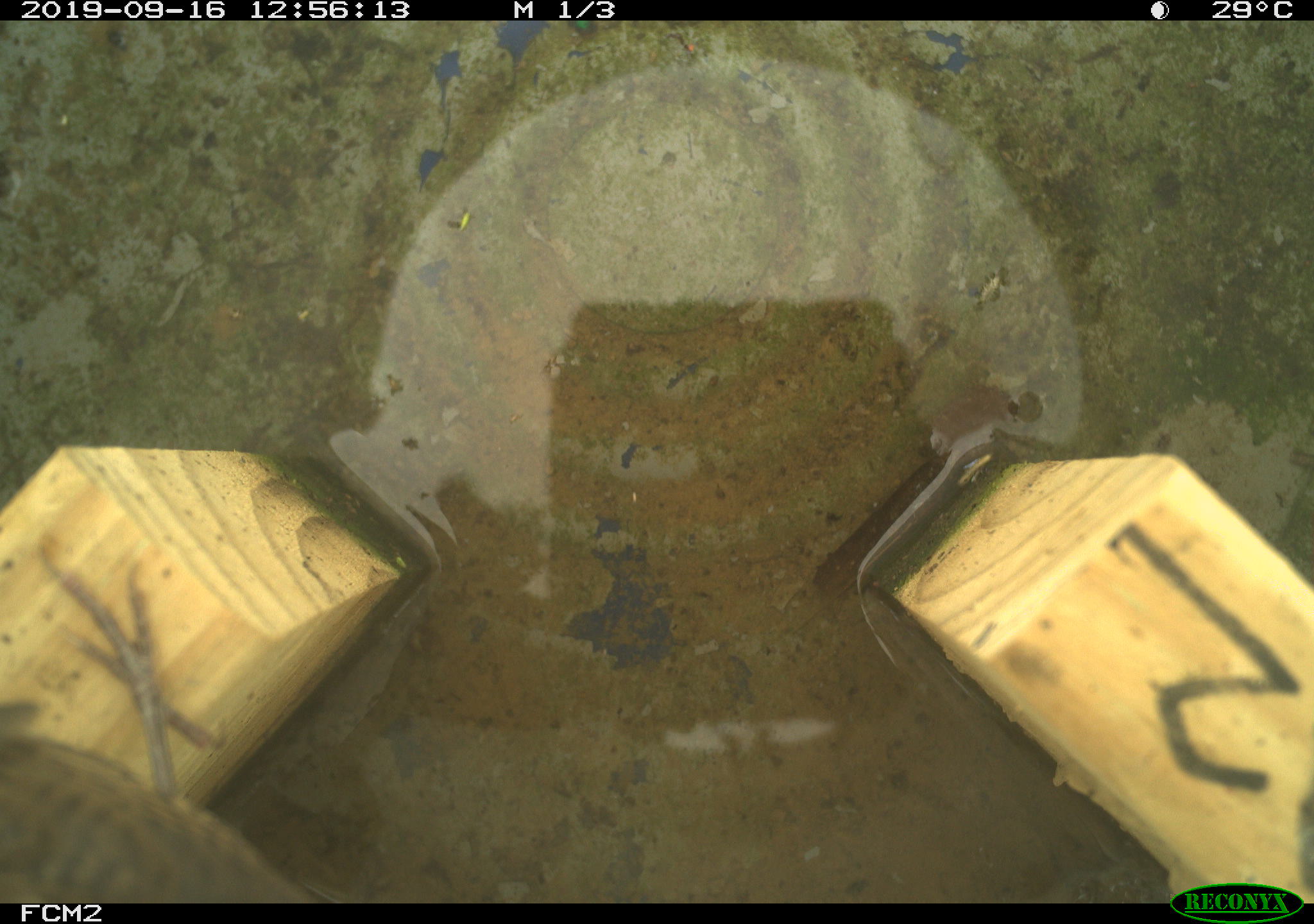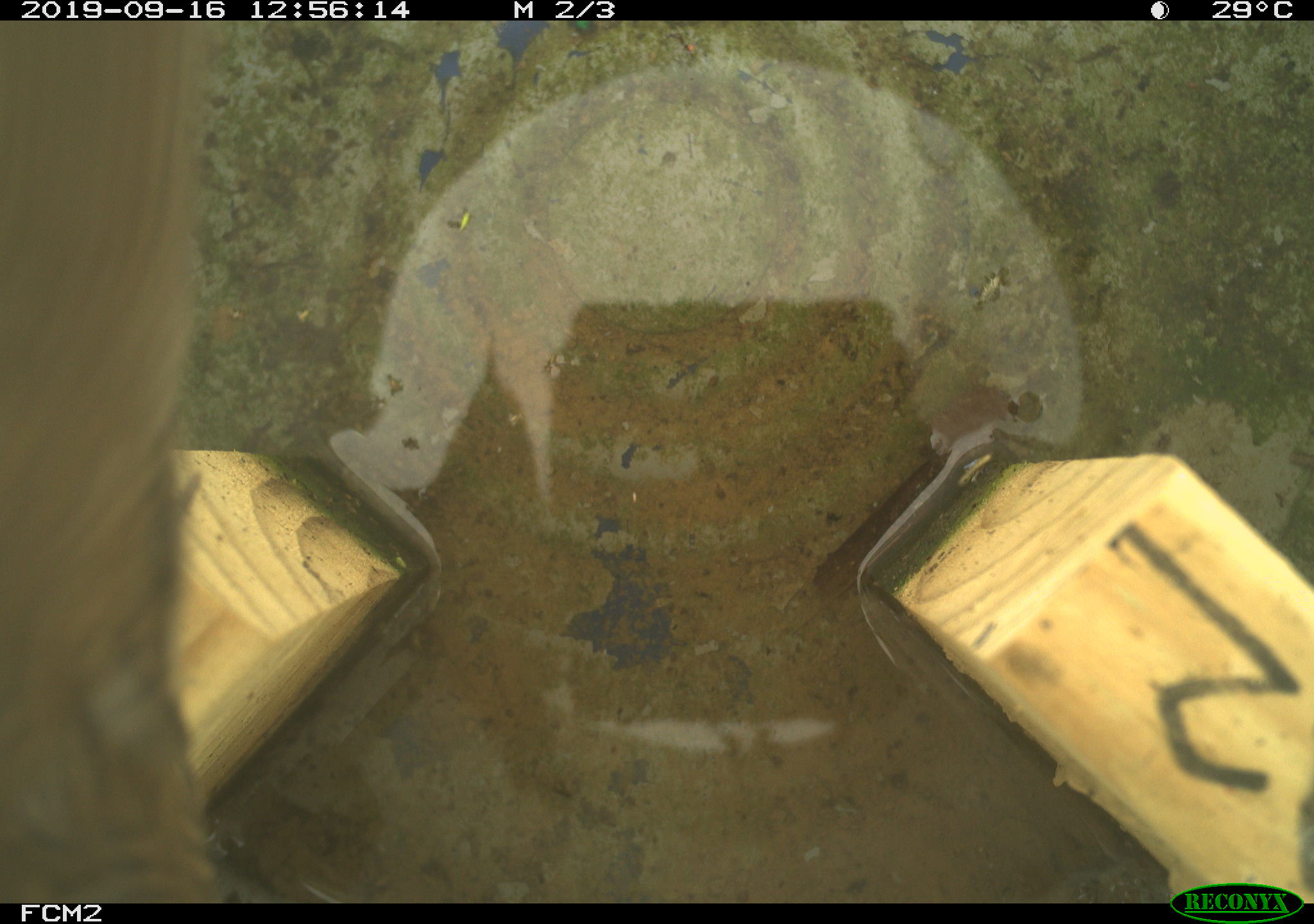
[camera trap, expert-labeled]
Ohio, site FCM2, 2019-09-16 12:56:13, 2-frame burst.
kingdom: Animalia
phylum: Chordata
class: Aves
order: Passeriformes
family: Troglodytidae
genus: Troglodytes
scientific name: Troglodytes aedon aedon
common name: northern house wren